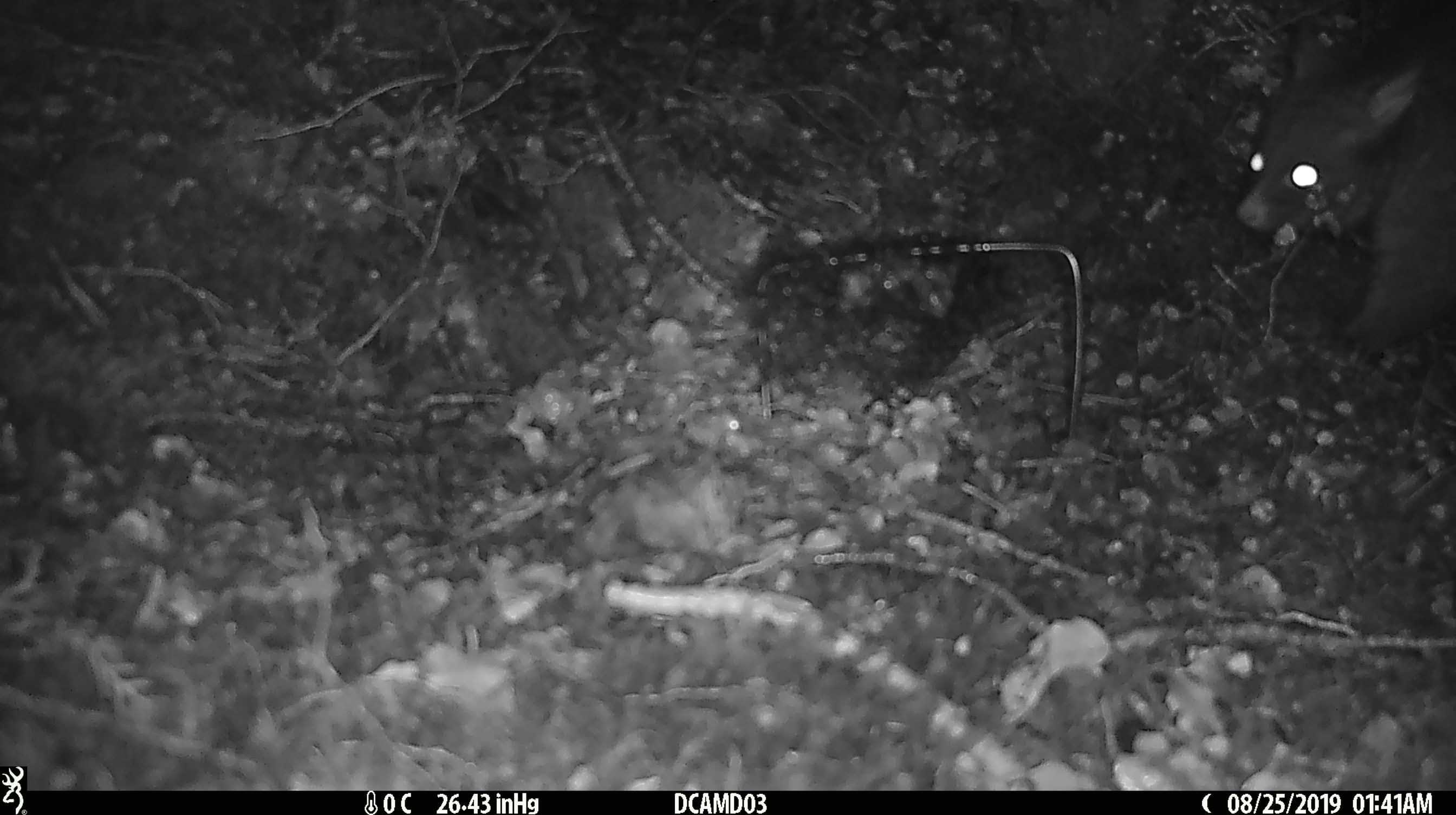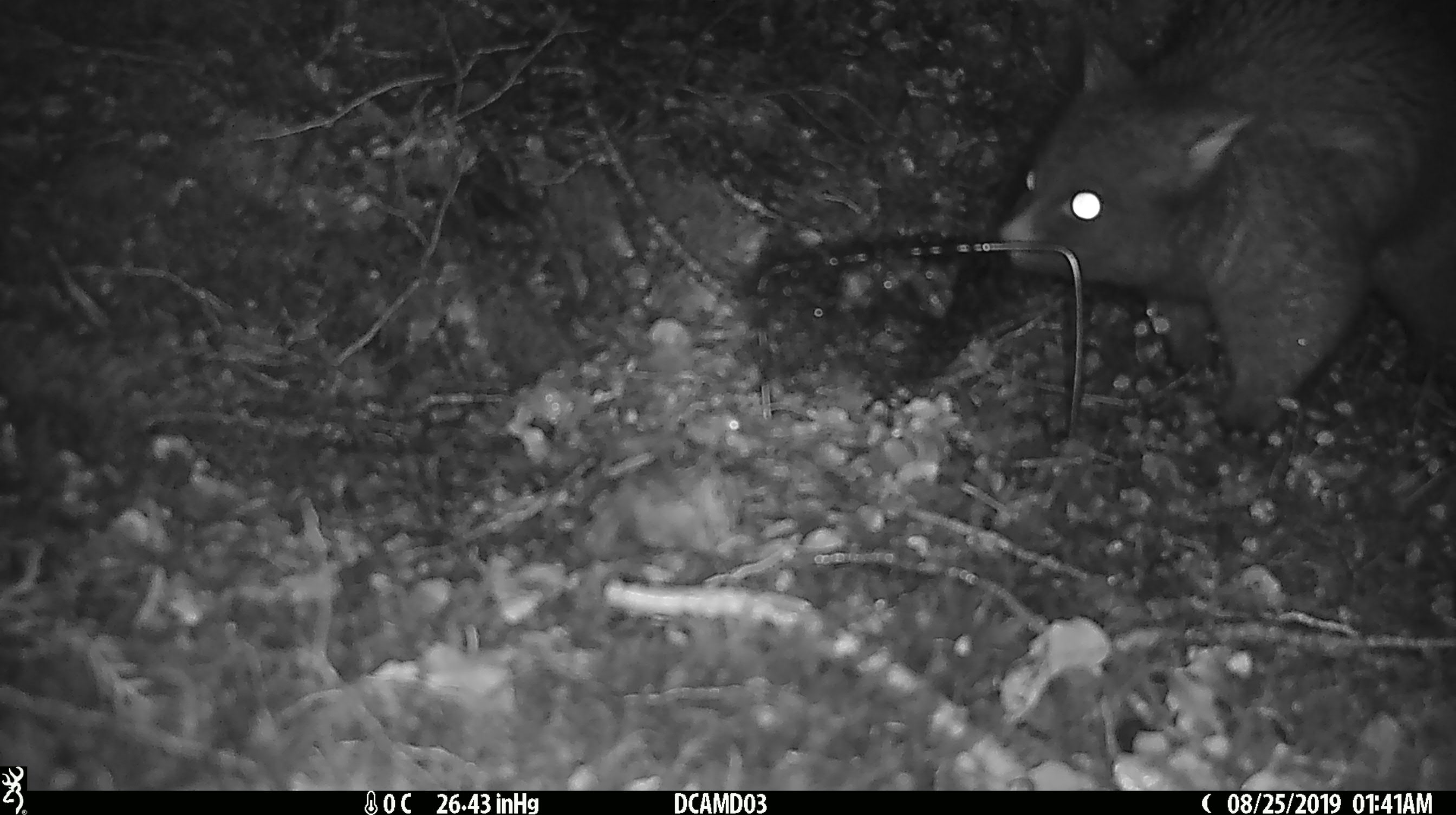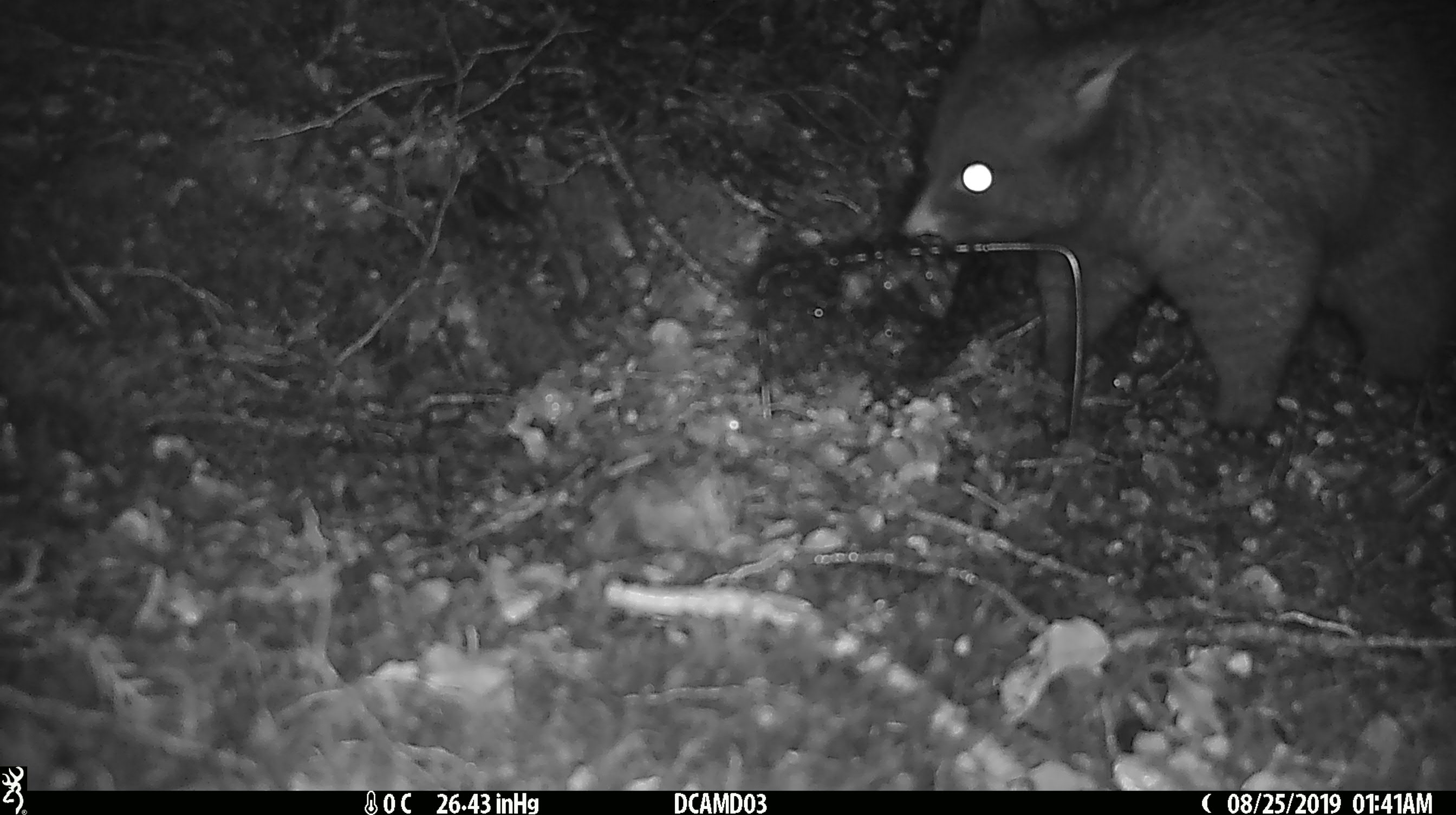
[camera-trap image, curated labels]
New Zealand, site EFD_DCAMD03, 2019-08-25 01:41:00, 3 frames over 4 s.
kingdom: Animalia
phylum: Chordata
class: Mammalia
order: Diprotodontia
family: Phalangeridae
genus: Trichosurus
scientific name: Trichosurus vulpecula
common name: common brushtail possum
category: possum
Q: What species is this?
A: Possum (common brushtail possum) (Trichosurus vulpecula).